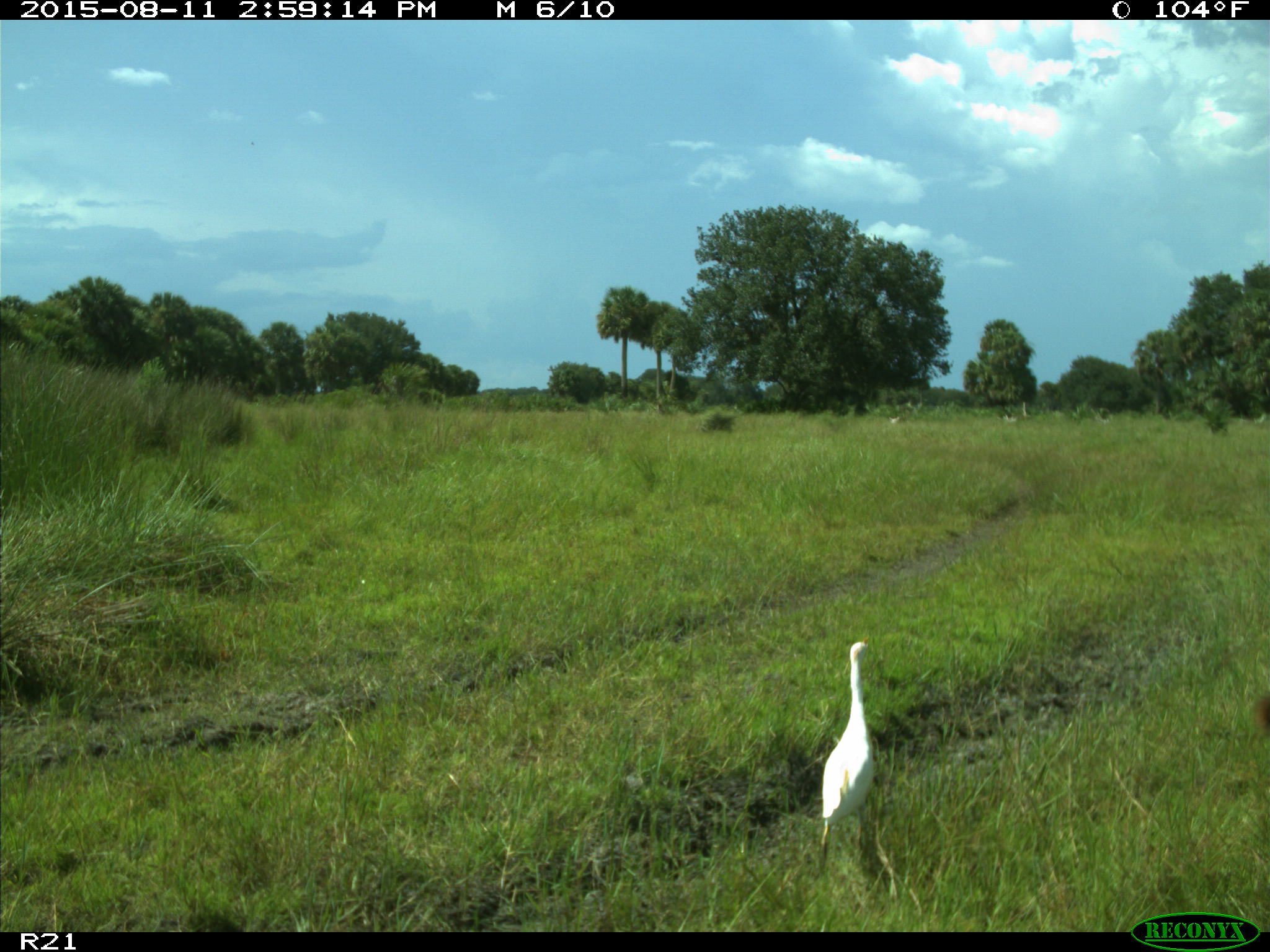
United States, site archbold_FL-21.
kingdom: Animalia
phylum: Chordata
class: Mammalia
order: Artiodactyla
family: Bovidae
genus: Bos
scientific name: Bos taurus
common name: domestic cow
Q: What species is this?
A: Bos taurus (domestic cow).